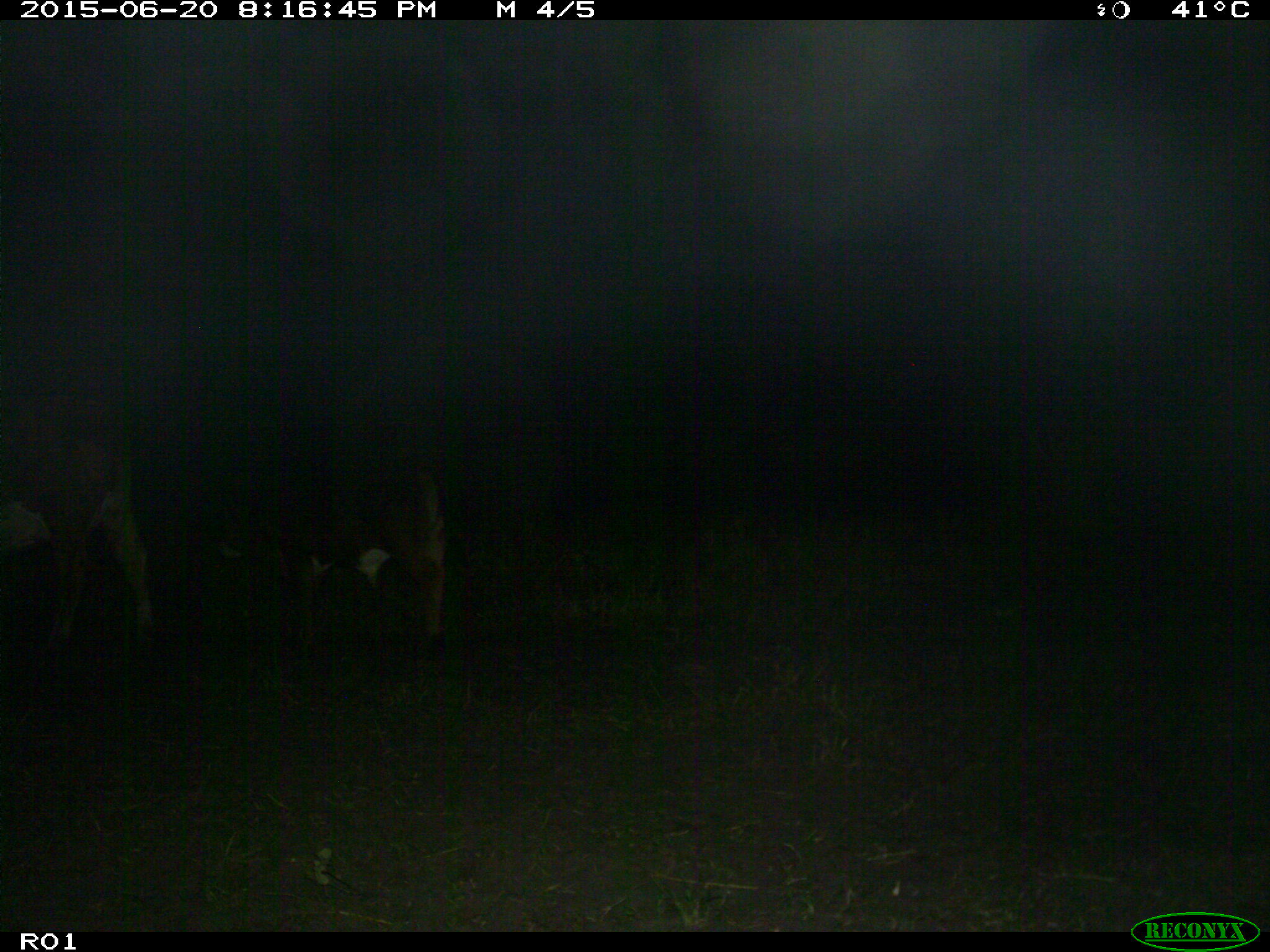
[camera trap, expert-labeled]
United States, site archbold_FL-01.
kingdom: Animalia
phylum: Chordata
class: Mammalia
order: Artiodactyla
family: Bovidae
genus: Bos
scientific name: Bos taurus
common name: domestic cow